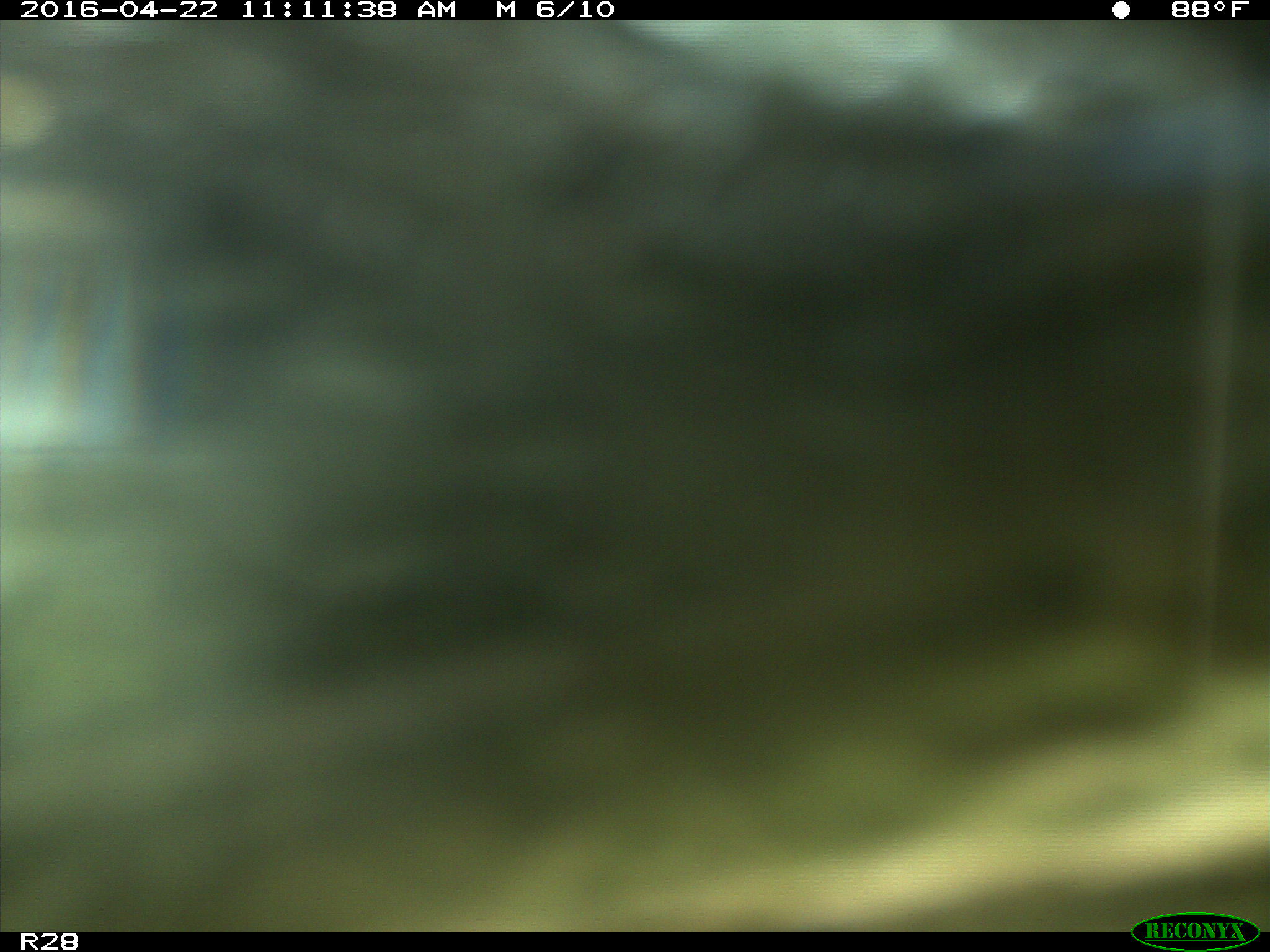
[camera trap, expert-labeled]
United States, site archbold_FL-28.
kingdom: Animalia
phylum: Chordata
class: Mammalia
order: Artiodactyla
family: Bovidae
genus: Bos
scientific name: Bos taurus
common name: domestic cow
Bos taurus (domestic cow).